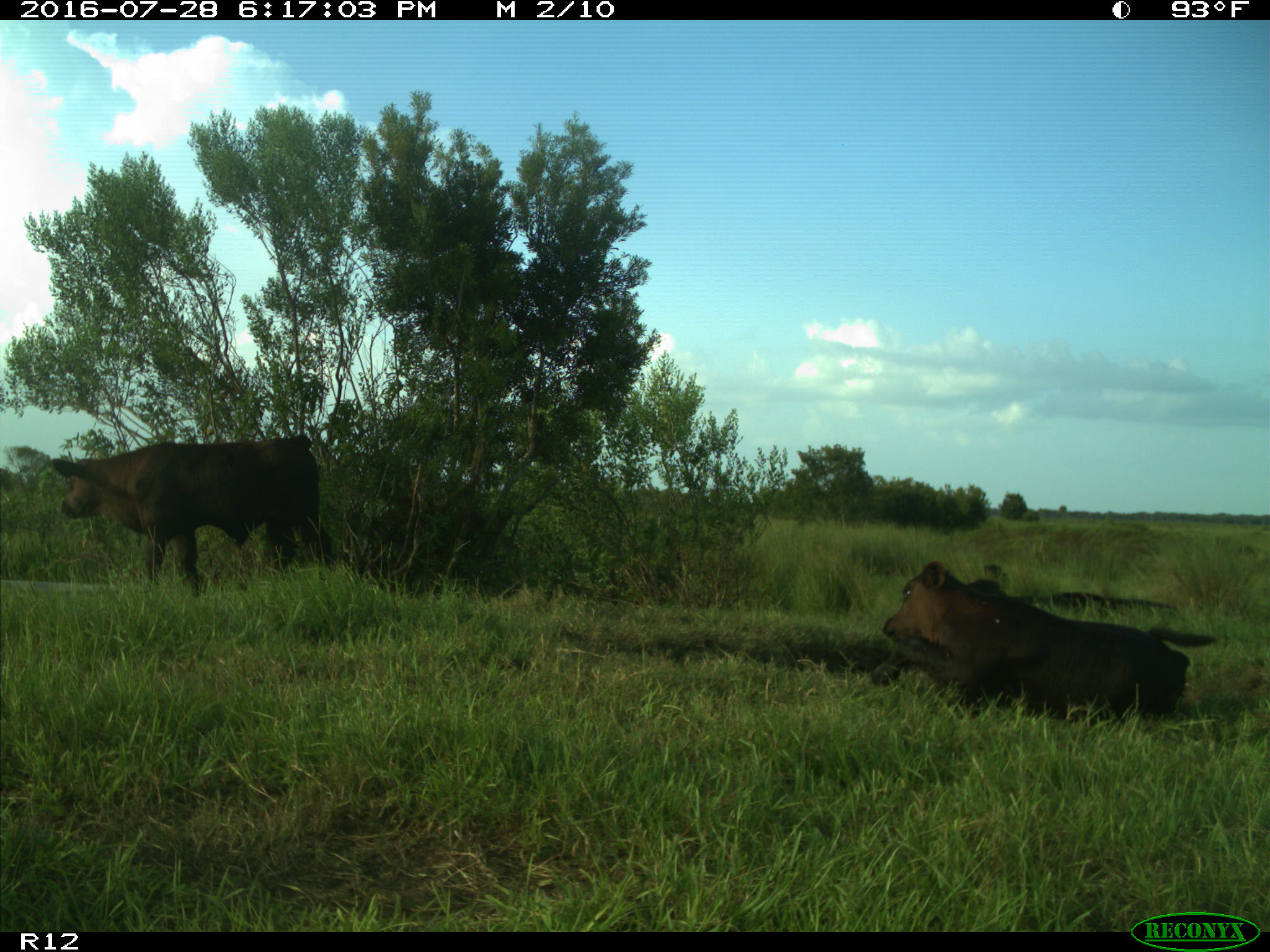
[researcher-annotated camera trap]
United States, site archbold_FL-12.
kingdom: Animalia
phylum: Chordata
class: Mammalia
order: Artiodactyla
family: Bovidae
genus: Bos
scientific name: Bos taurus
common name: domestic cow